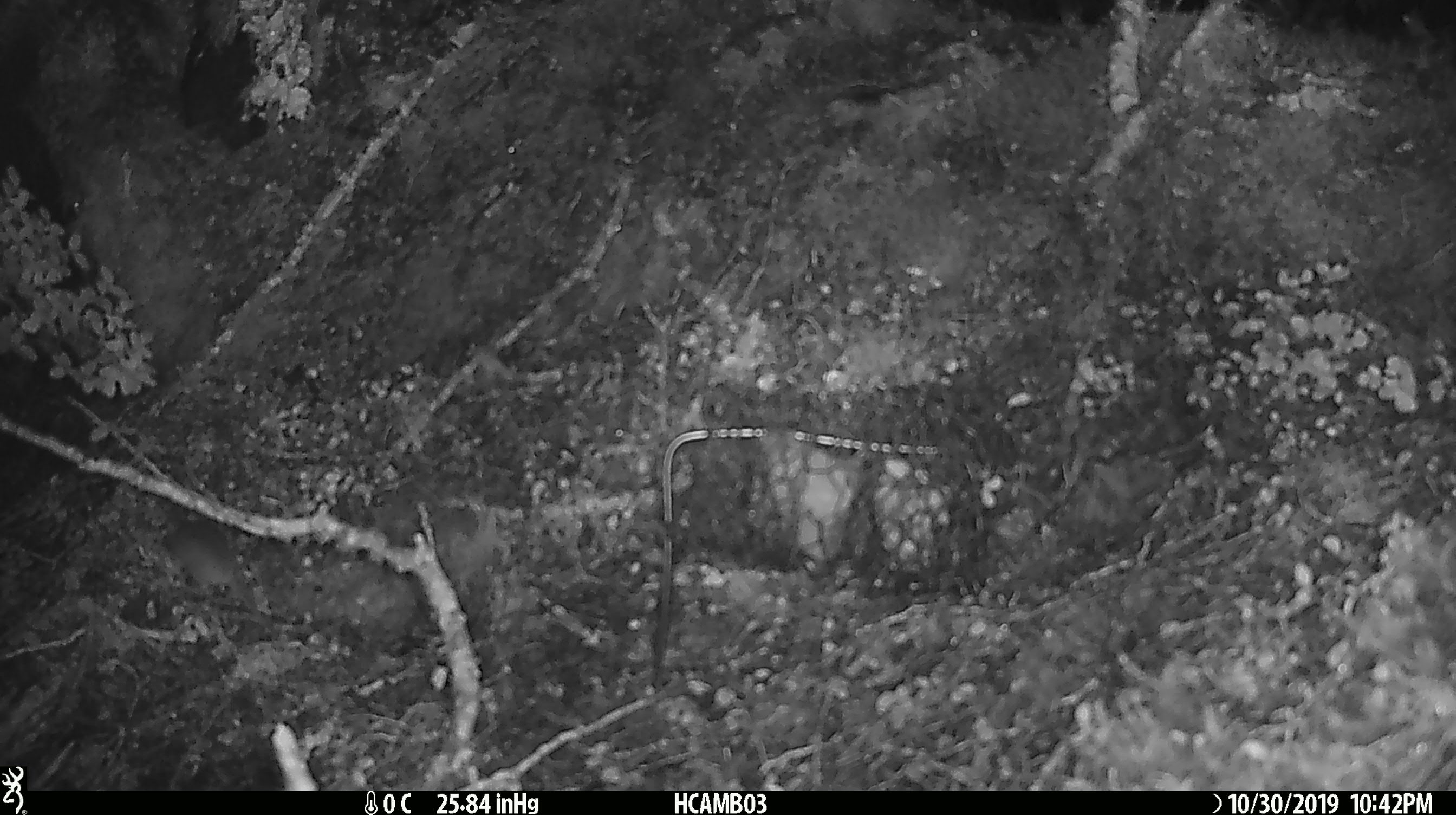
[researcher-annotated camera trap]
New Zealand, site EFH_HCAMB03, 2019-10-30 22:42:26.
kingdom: Animalia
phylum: Chordata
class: Mammalia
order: Rodentia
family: Muridae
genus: Mus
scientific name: Mus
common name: mouse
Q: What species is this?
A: Mouse (Mus).